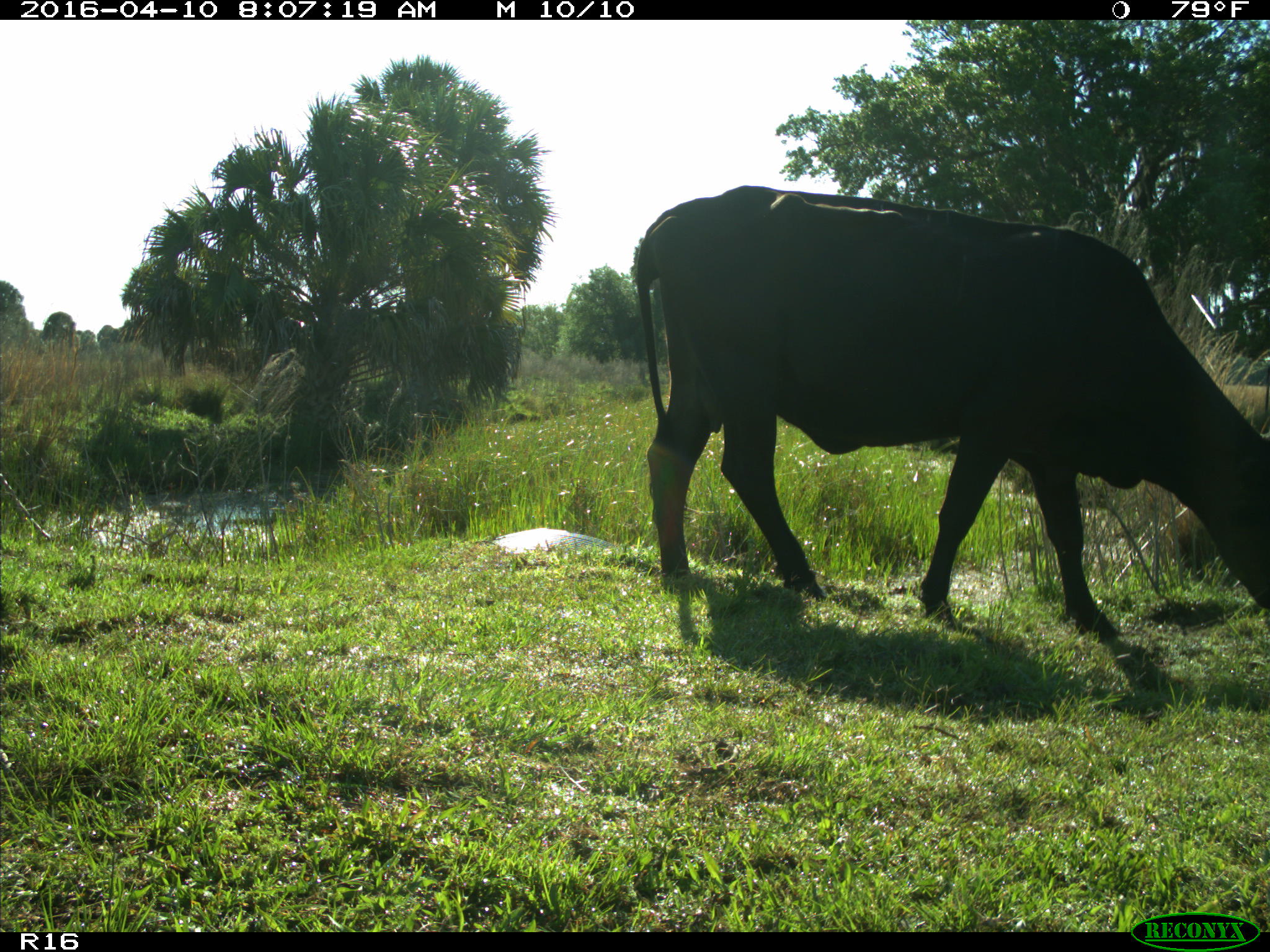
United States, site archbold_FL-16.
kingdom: Animalia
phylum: Chordata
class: Mammalia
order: Artiodactyla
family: Bovidae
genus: Bos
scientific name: Bos taurus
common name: domestic cow